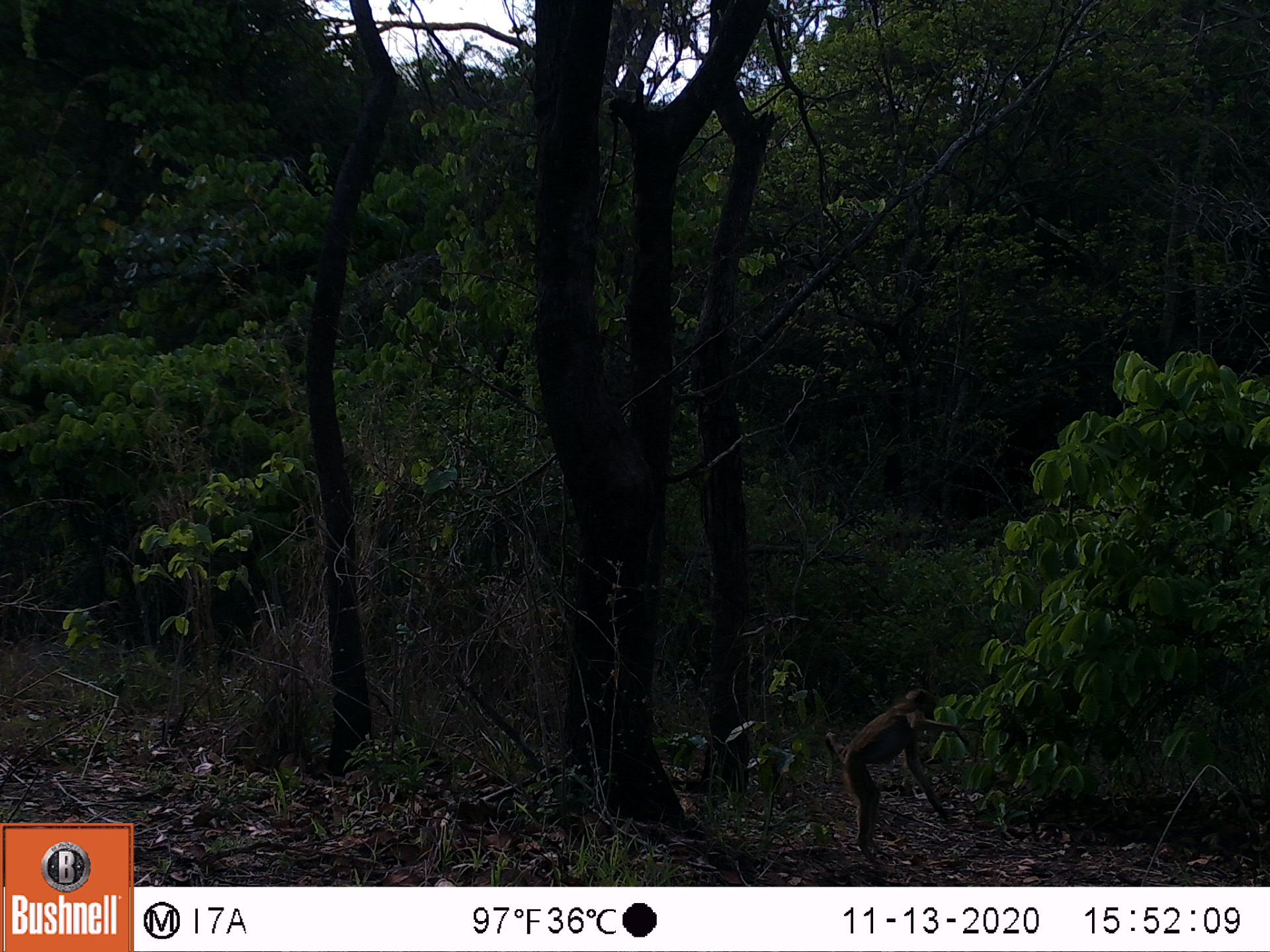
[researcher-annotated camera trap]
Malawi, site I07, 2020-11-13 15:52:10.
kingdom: Animalia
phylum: Chordata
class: Mammalia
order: Primates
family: Cercopithecidae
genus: Papio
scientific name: Papio cynocephalus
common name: yellow baboon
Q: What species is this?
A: Yellow baboon (Papio cynocephalus).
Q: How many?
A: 1.